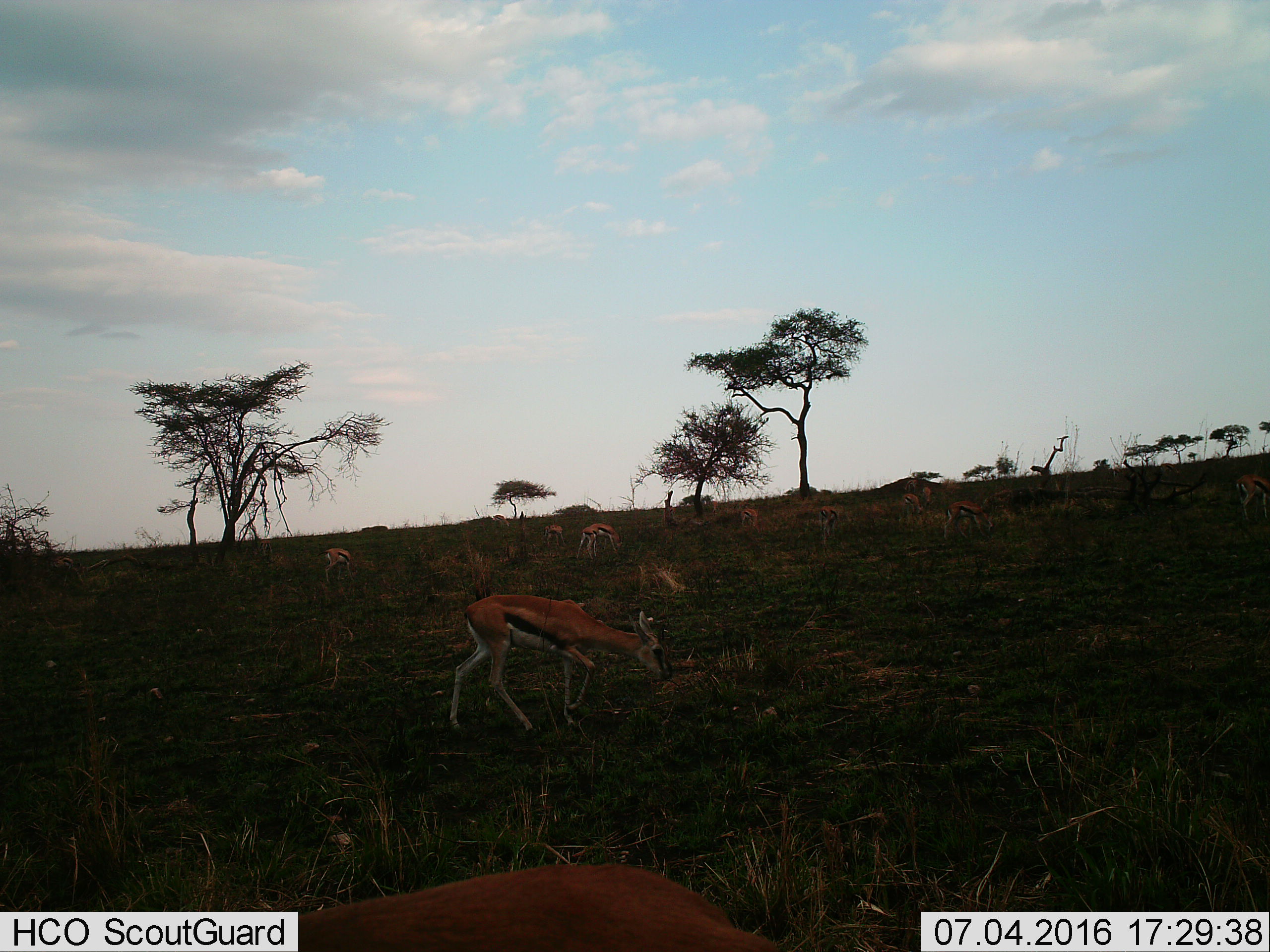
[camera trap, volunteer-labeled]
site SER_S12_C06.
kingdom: Animalia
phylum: Chordata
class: Mammalia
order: Artiodactyla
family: Bovidae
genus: Eudorcas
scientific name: Eudorcas thomsonii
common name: thomson's gazelle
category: gazellethomsons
Gazellethomsons (thomson's gazelle) (Eudorcas thomsonii), count 11-50. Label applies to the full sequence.